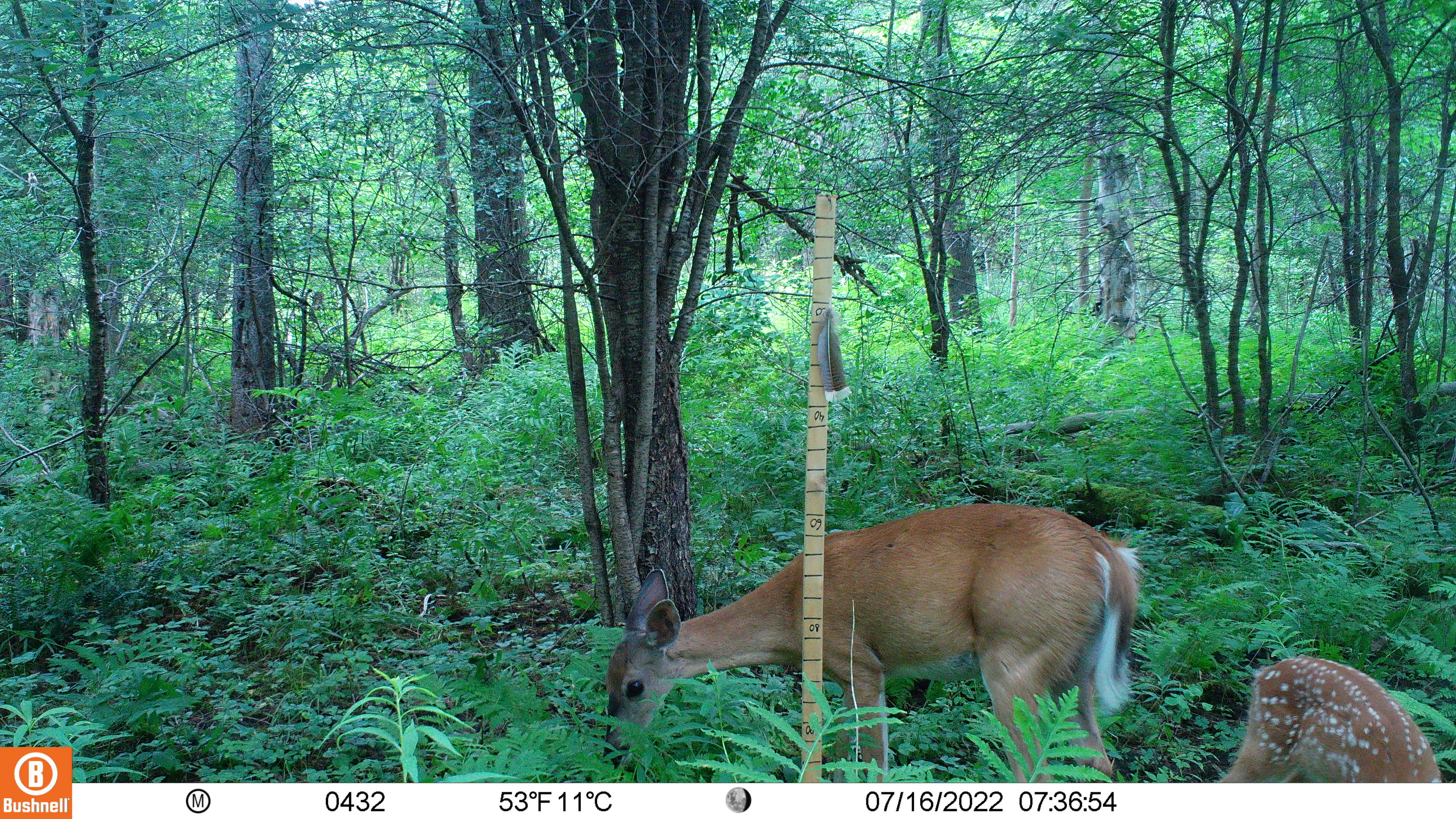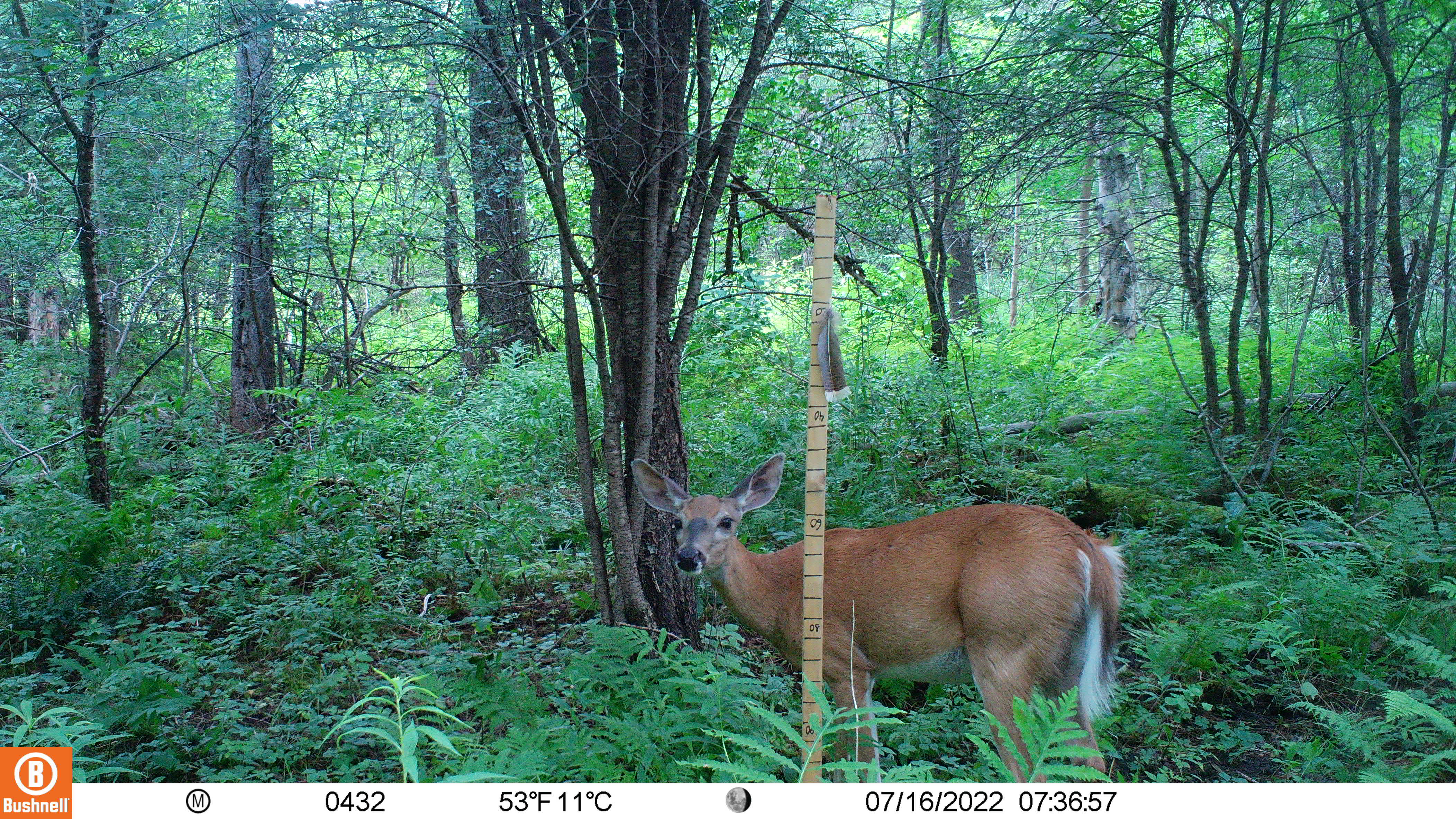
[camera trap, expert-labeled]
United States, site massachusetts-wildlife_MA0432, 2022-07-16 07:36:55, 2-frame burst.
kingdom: Animalia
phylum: Chordata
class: Mammalia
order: Artiodactyla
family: Cervidae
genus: Odocoileus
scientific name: Odocoileus virginianus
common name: white-tailed deer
White-tailed deer (Odocoileus virginianus).